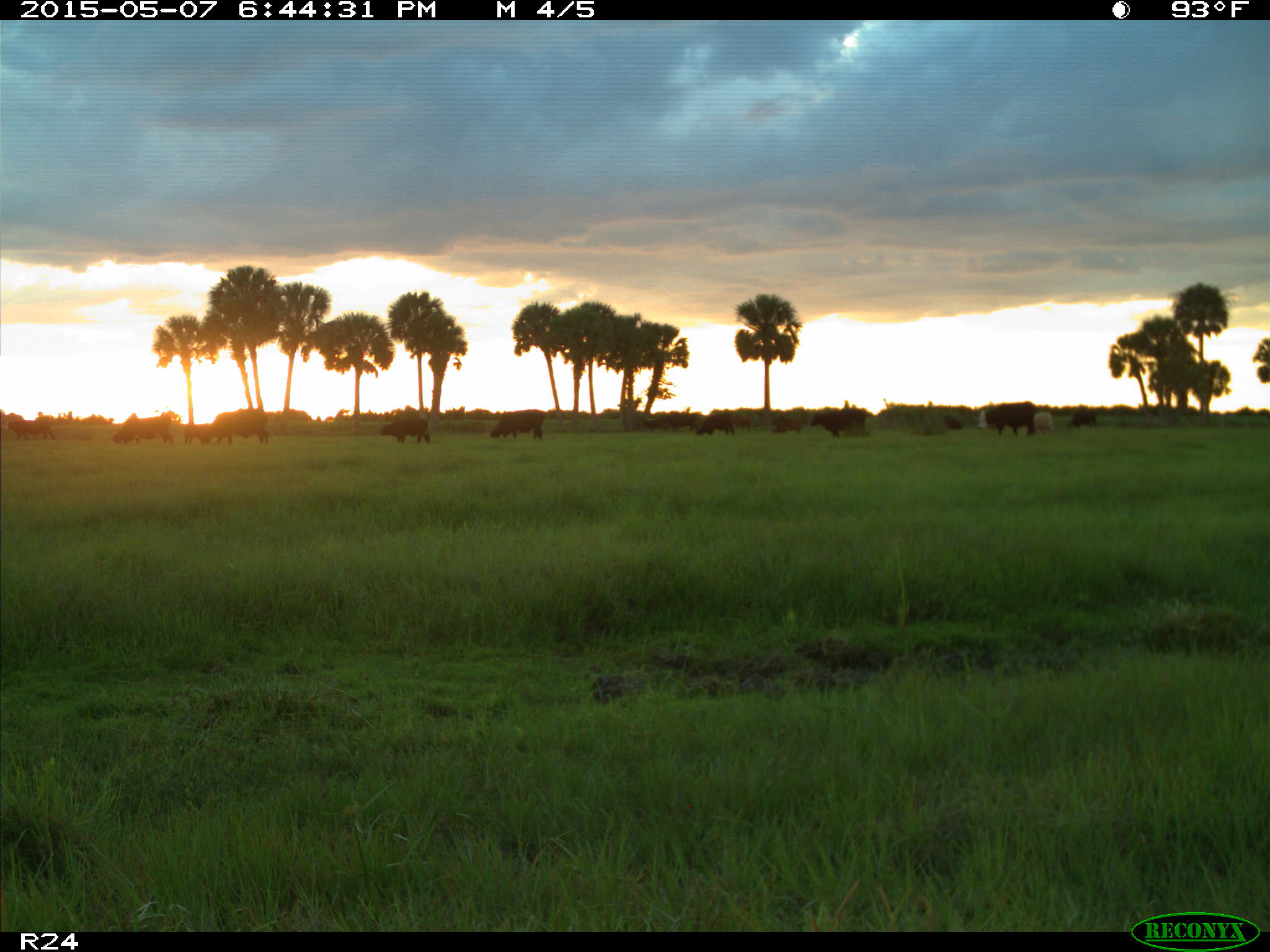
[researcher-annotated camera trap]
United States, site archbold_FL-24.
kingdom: Animalia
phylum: Chordata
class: Mammalia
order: Artiodactyla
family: Bovidae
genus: Bos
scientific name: Bos taurus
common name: domestic cow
Bos taurus (domestic cow).